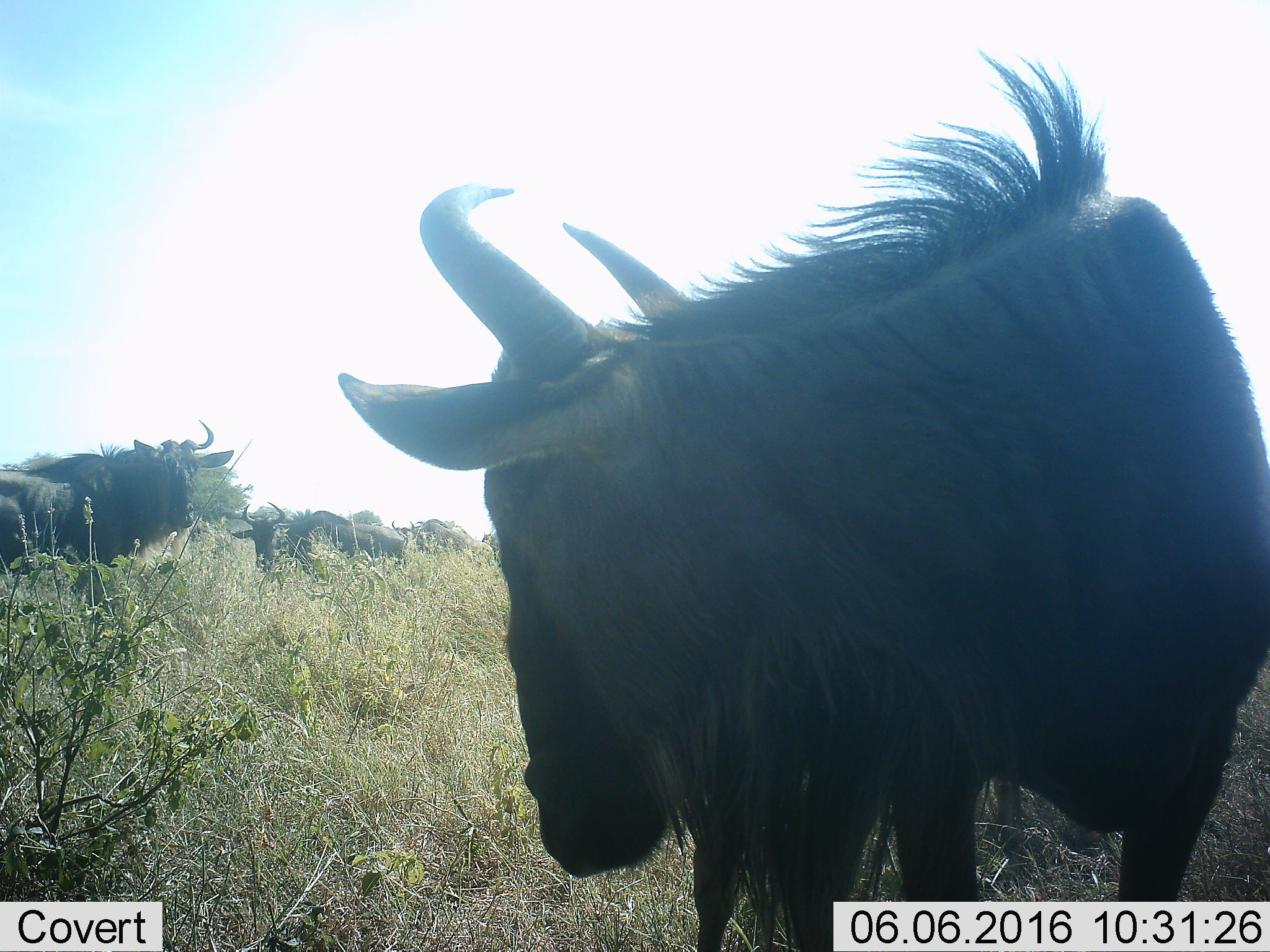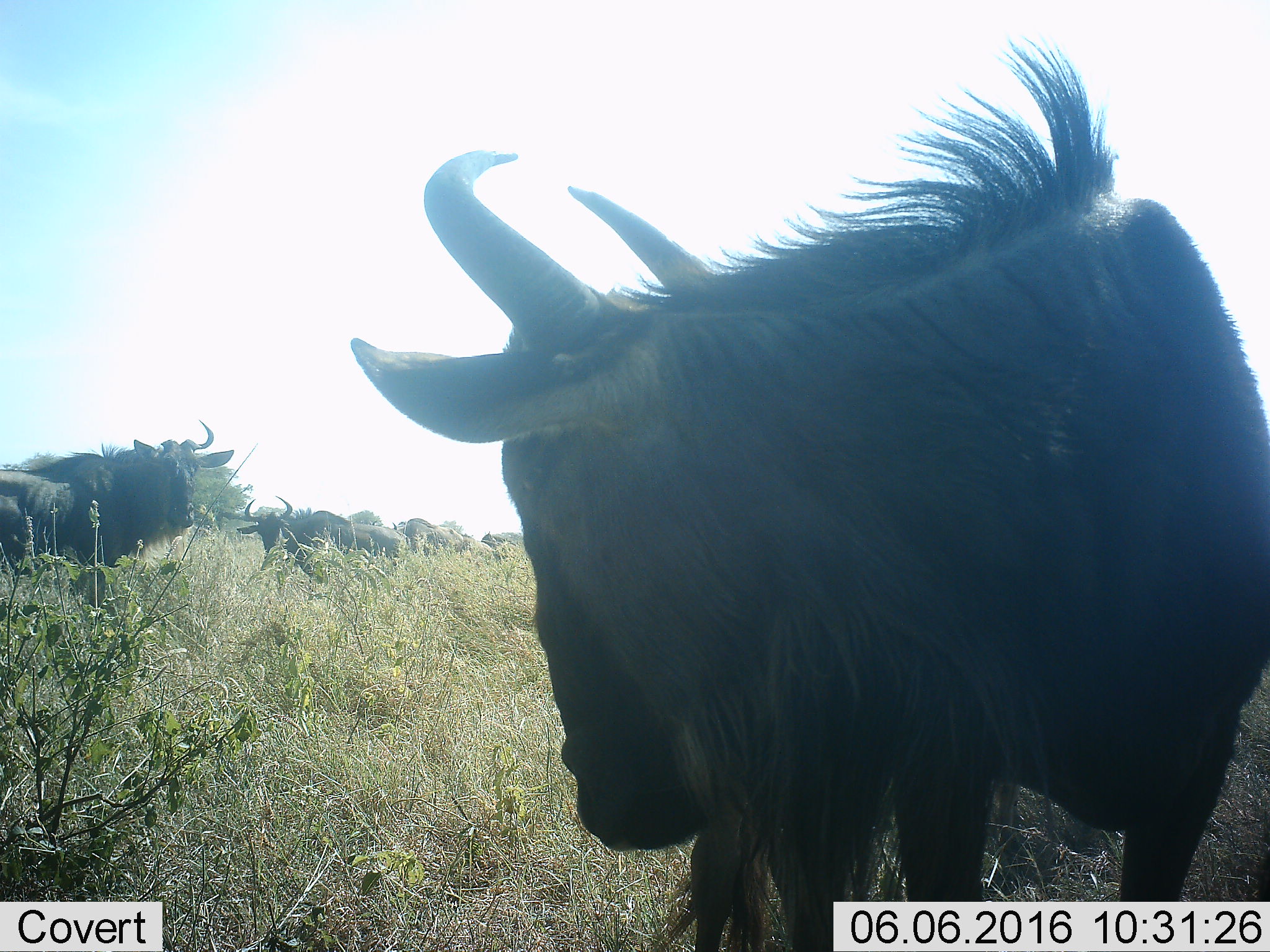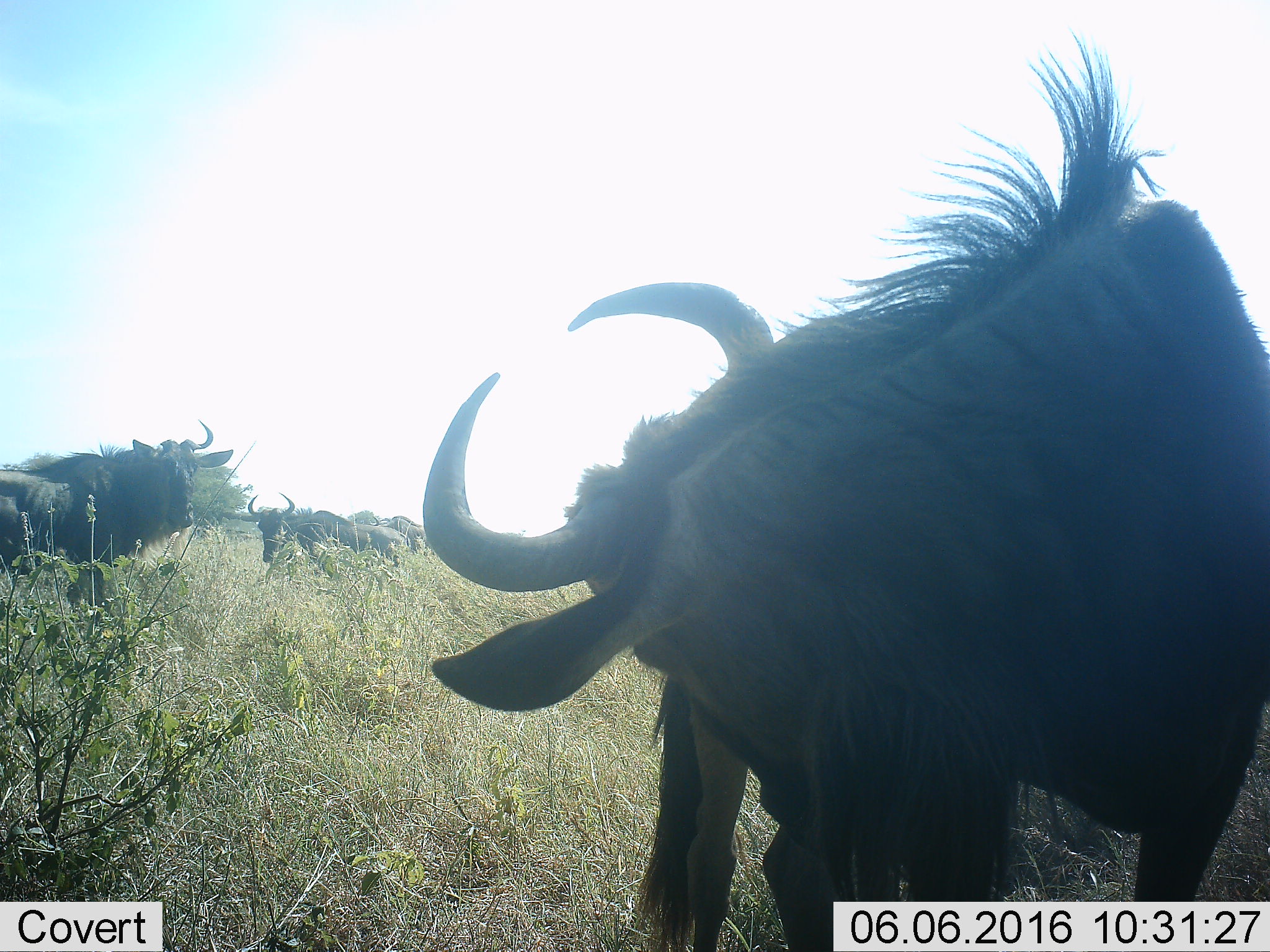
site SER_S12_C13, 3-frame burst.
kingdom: Animalia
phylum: Chordata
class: Mammalia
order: Artiodactyla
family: Bovidae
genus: Connochaetes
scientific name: Connochaetes taurinus taurinus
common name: blue wildebeest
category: wildebeestblue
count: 6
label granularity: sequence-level